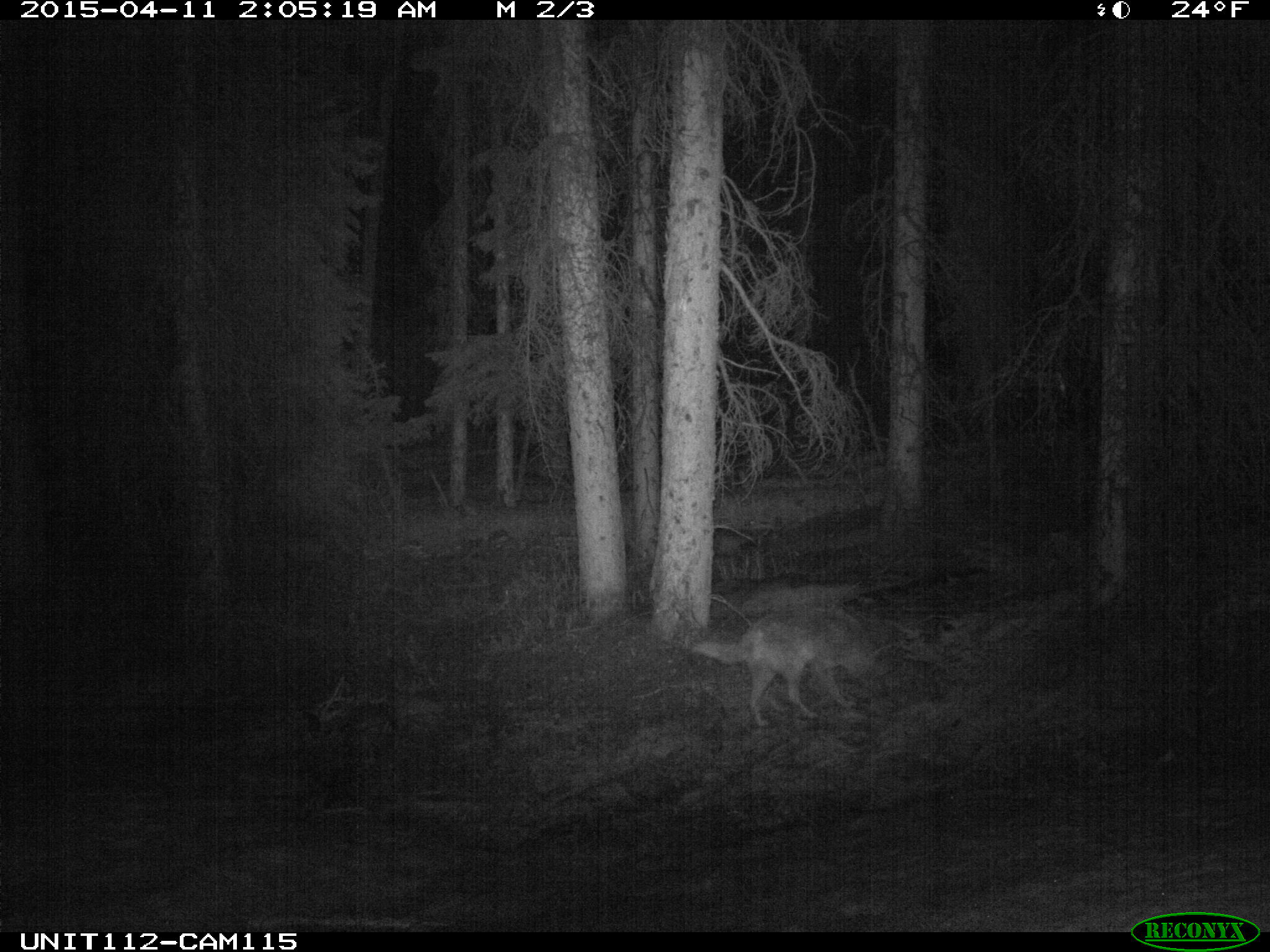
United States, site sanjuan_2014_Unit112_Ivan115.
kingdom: Animalia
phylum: Chordata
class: Mammalia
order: Carnivora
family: Canidae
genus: Canis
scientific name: Canis latrans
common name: coyote